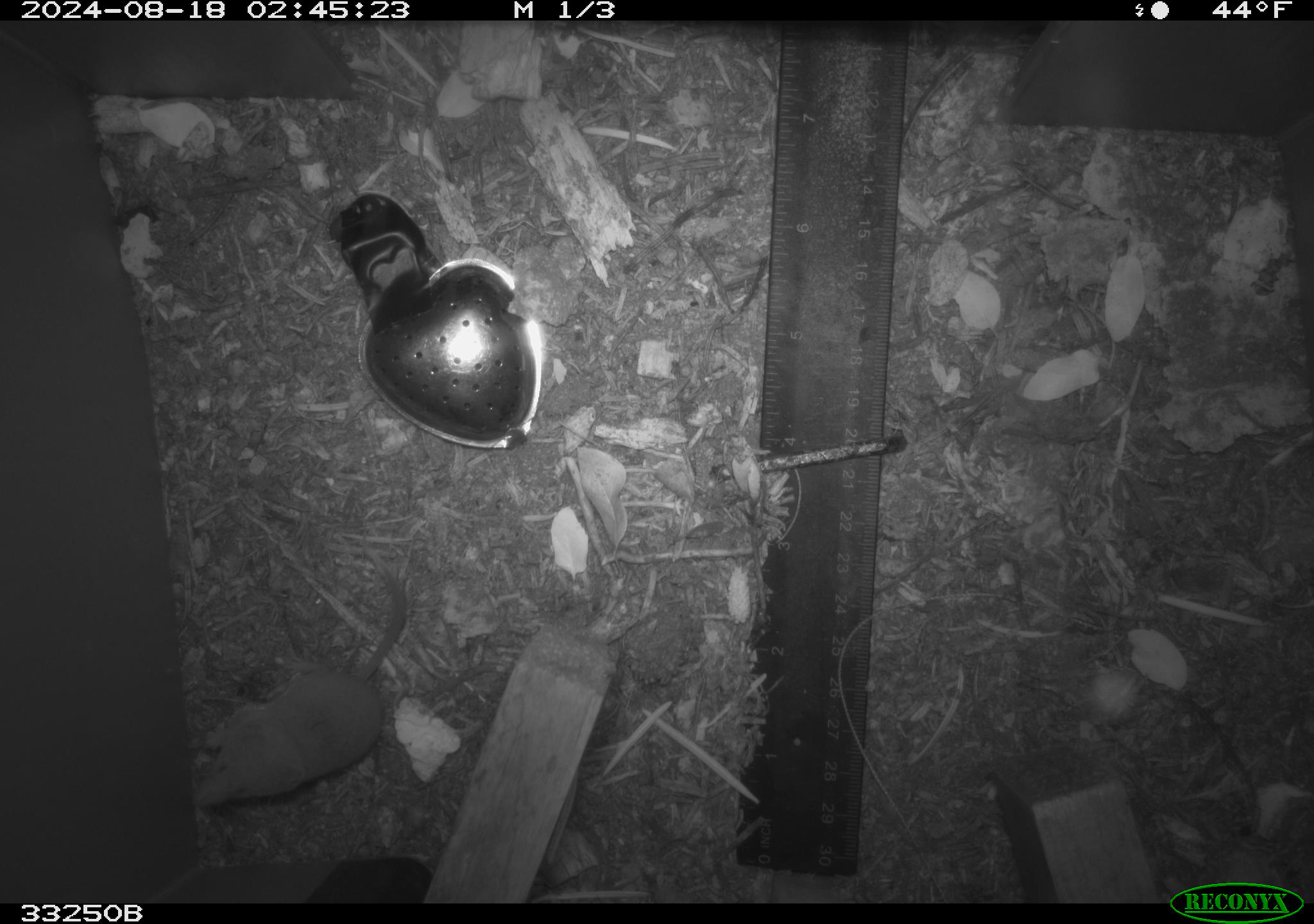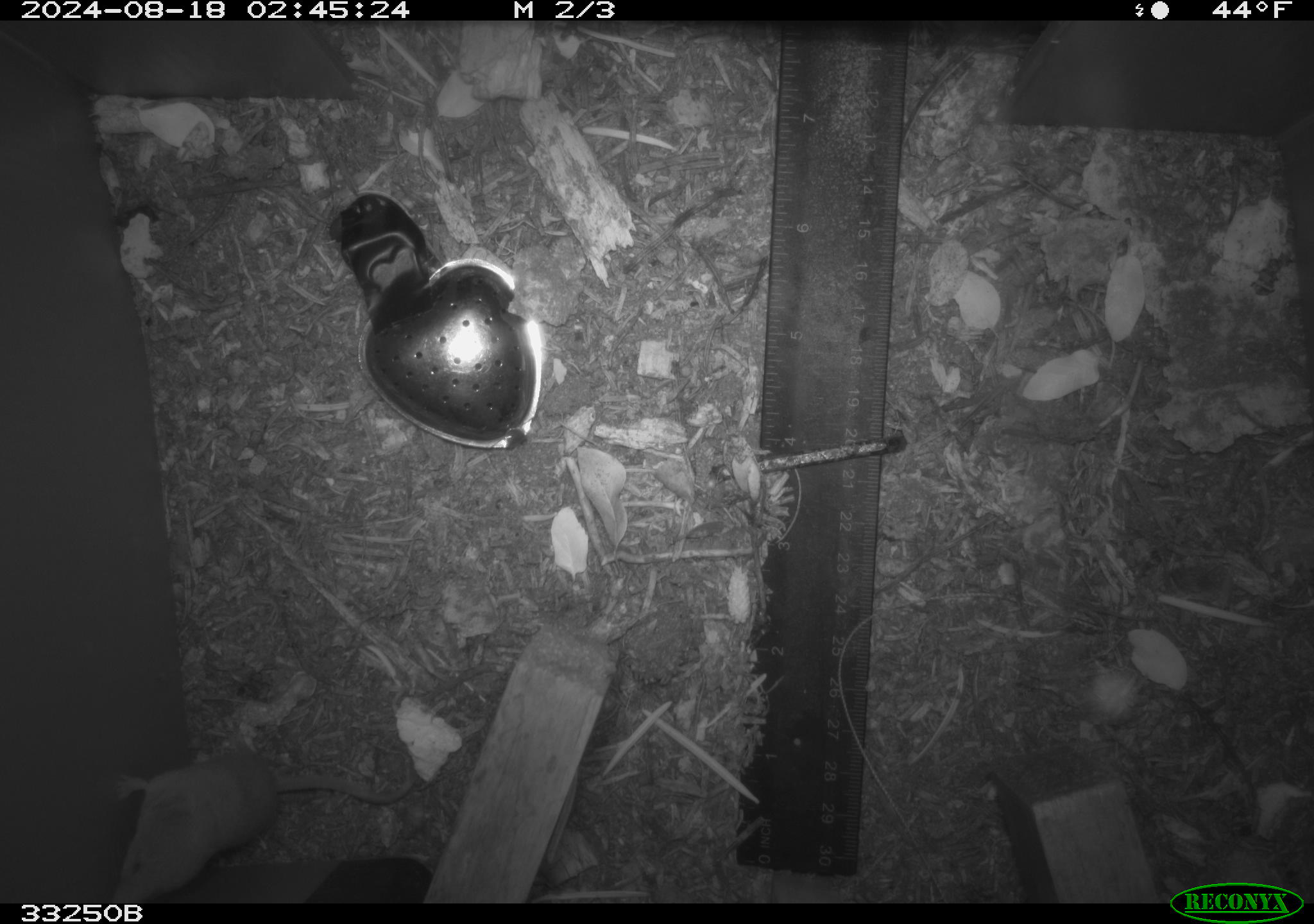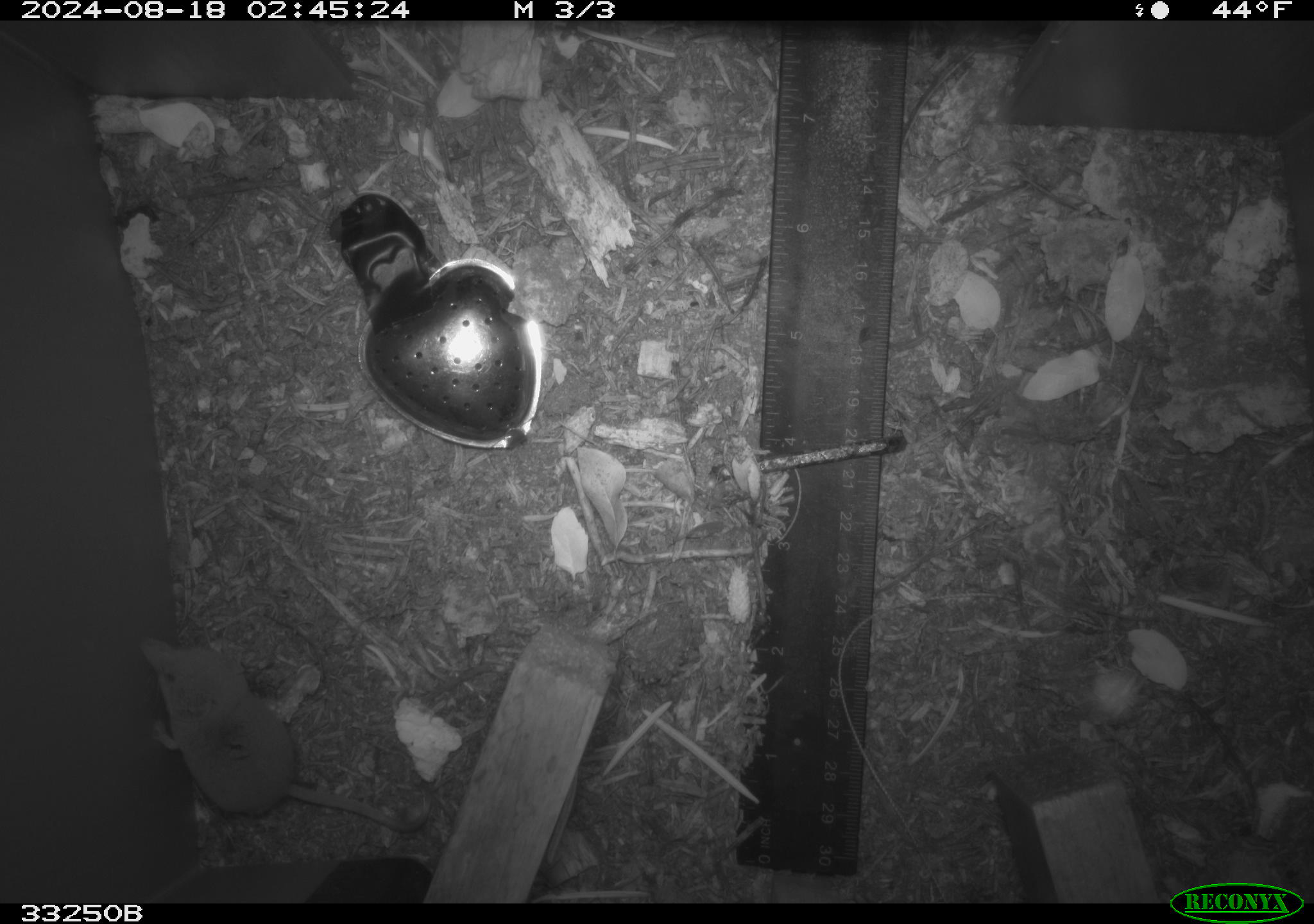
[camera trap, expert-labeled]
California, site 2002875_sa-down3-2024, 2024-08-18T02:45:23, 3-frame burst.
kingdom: Animalia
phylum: Chordata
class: Mammalia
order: Eulipotyphla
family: Soricidae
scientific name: Soricidae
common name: shrews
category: soricidae family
Soricidae family (shrews) (Soricidae).